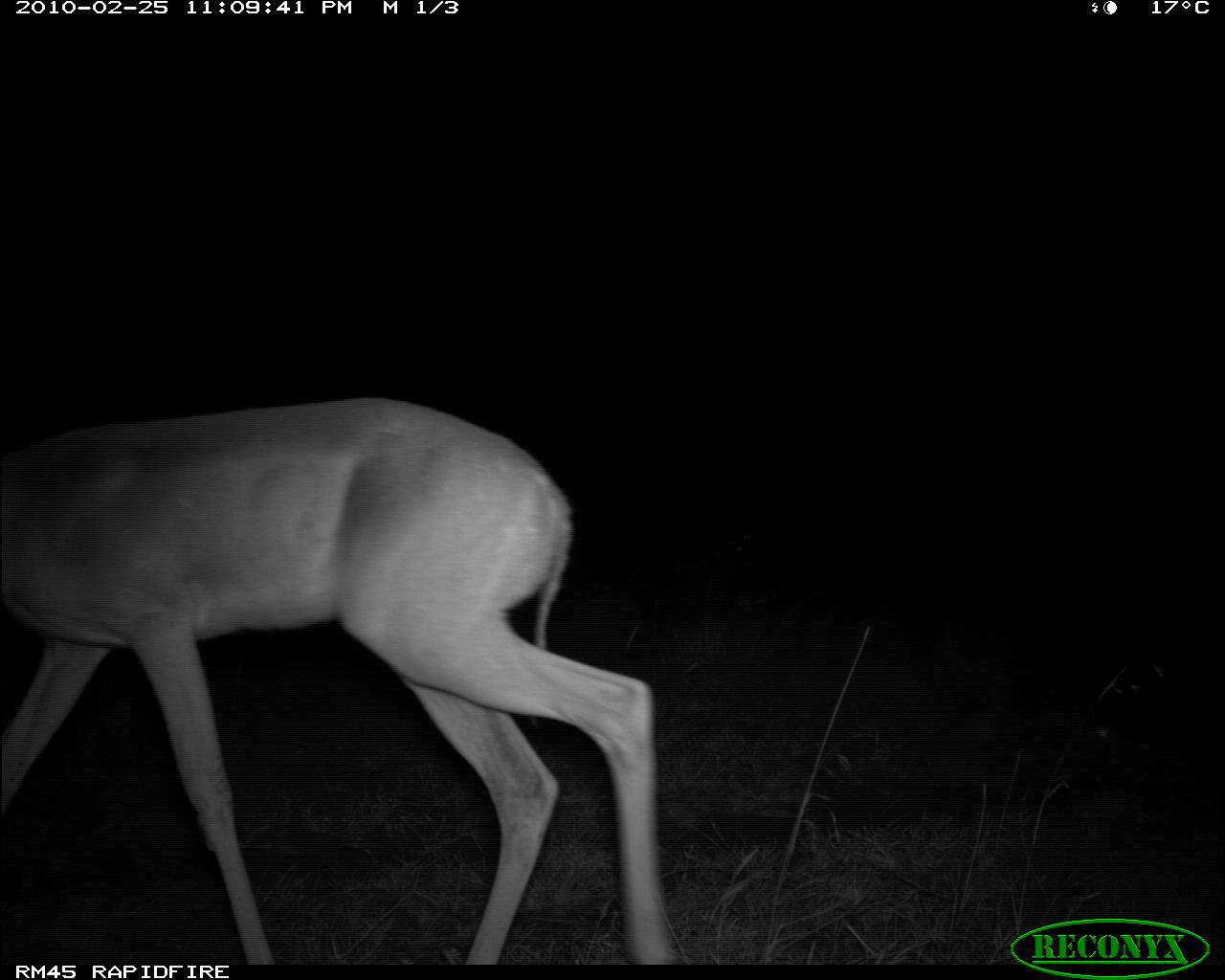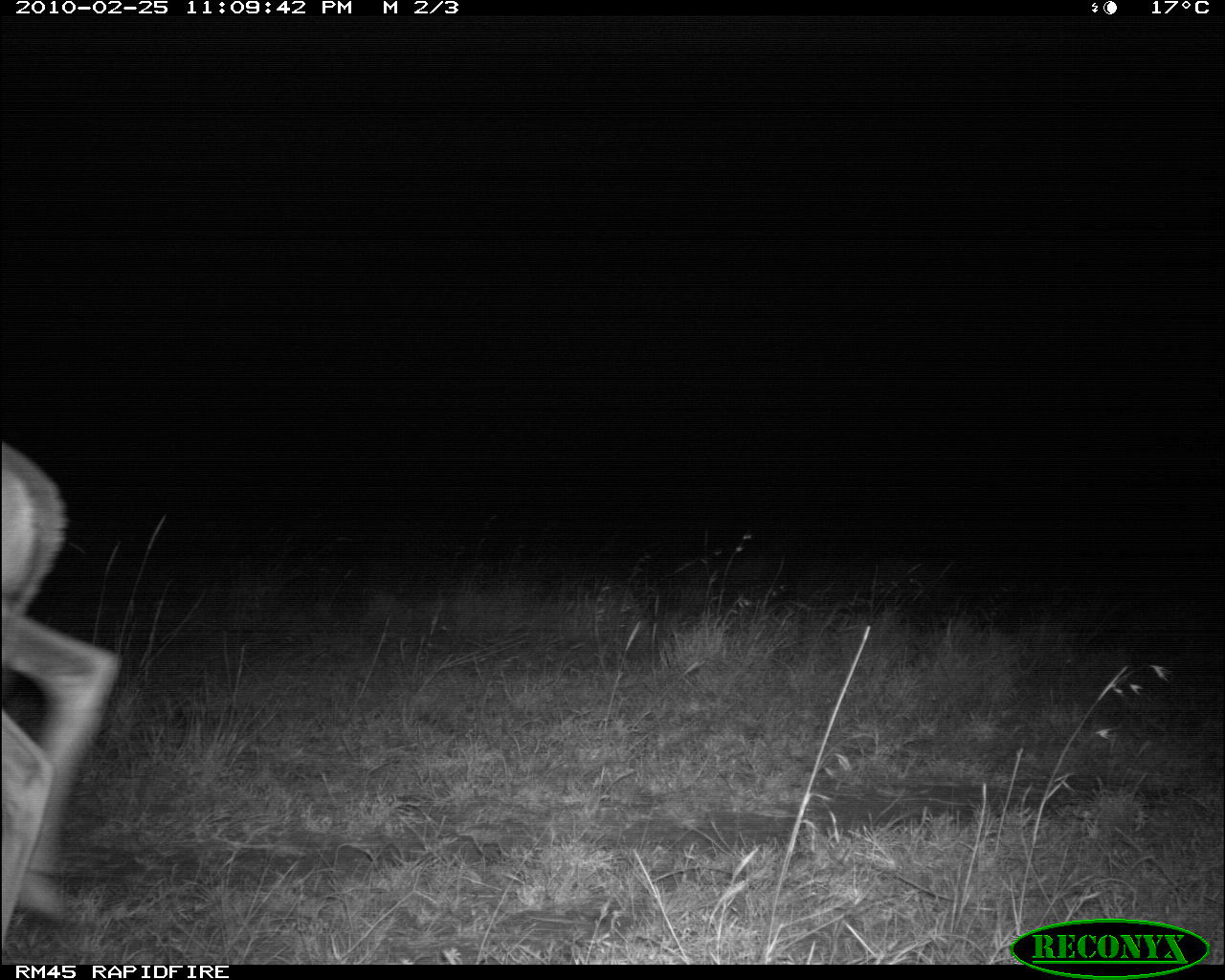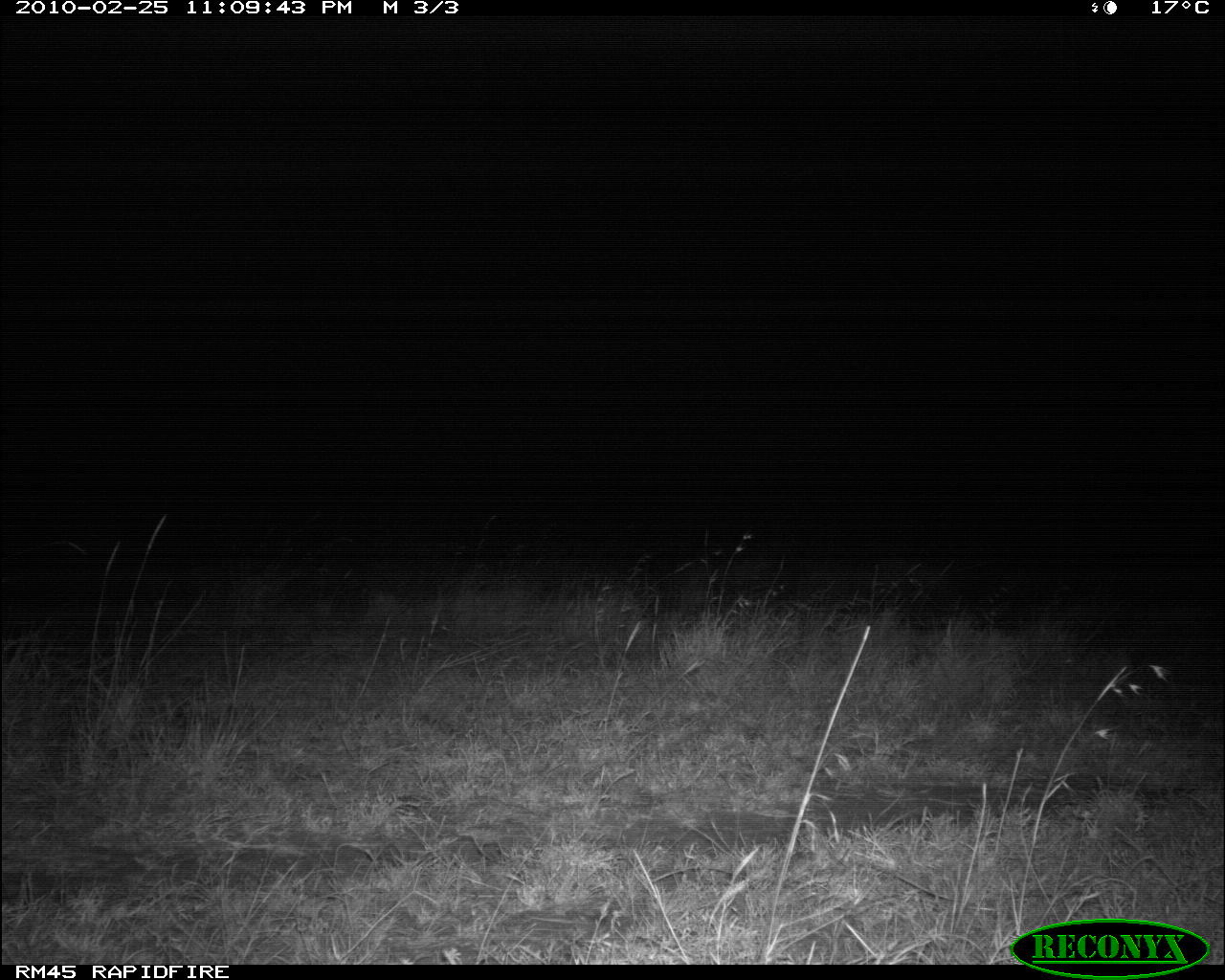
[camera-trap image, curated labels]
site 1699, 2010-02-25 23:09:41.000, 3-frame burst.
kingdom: Animalia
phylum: Chordata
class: Mammalia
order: Artiodactyla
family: Bovidae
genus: Litocranius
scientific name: Litocranius walleri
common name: gerenuk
Litocranius walleri (gerenuk), count 1.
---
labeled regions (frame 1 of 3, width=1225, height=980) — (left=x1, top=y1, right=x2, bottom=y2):
litocranius walleri: (left=0, top=398, right=690, bottom=965)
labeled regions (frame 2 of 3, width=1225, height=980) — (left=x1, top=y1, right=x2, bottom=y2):
litocranius walleri: (left=1, top=440, right=124, bottom=959)